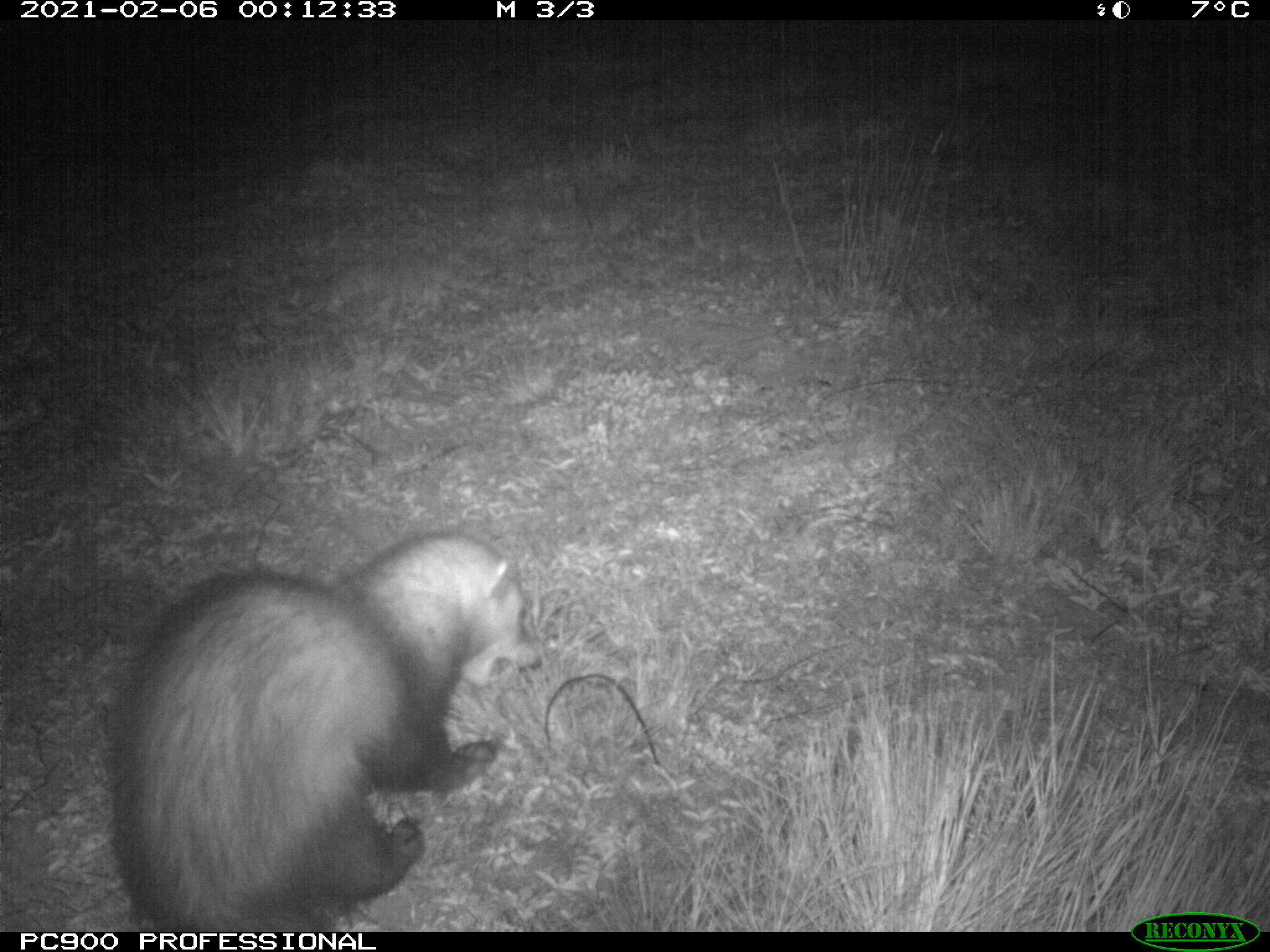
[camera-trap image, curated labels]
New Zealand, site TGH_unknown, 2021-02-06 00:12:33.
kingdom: Animalia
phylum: Chordata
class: Mammalia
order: Carnivora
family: Mustelidae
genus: Mustela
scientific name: Mustela furo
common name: ferret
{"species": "ferret (Mustela furo)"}